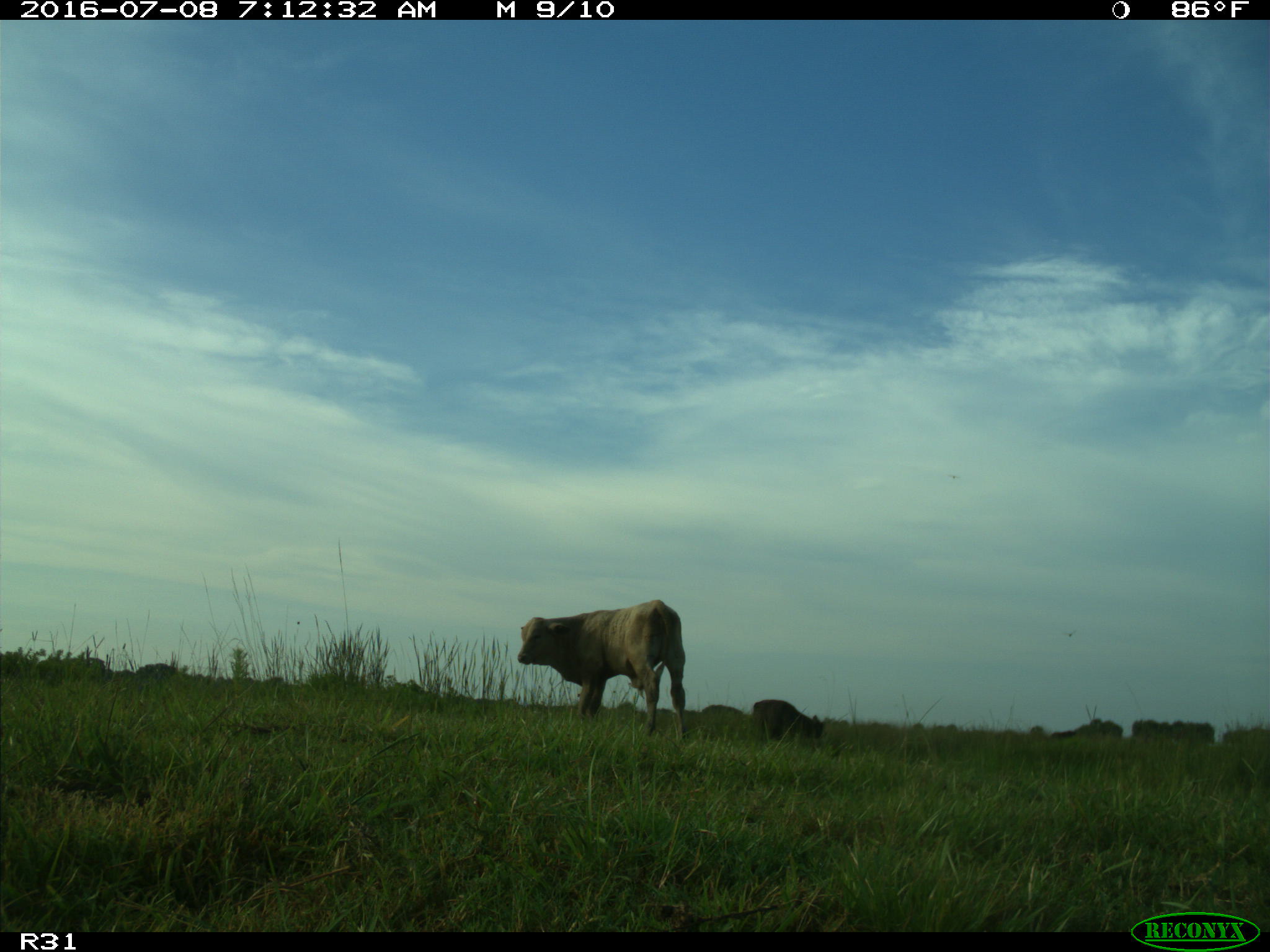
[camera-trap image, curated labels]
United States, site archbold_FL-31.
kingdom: Animalia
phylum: Chordata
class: Mammalia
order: Artiodactyla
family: Bovidae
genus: Bos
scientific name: Bos taurus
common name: domestic cow